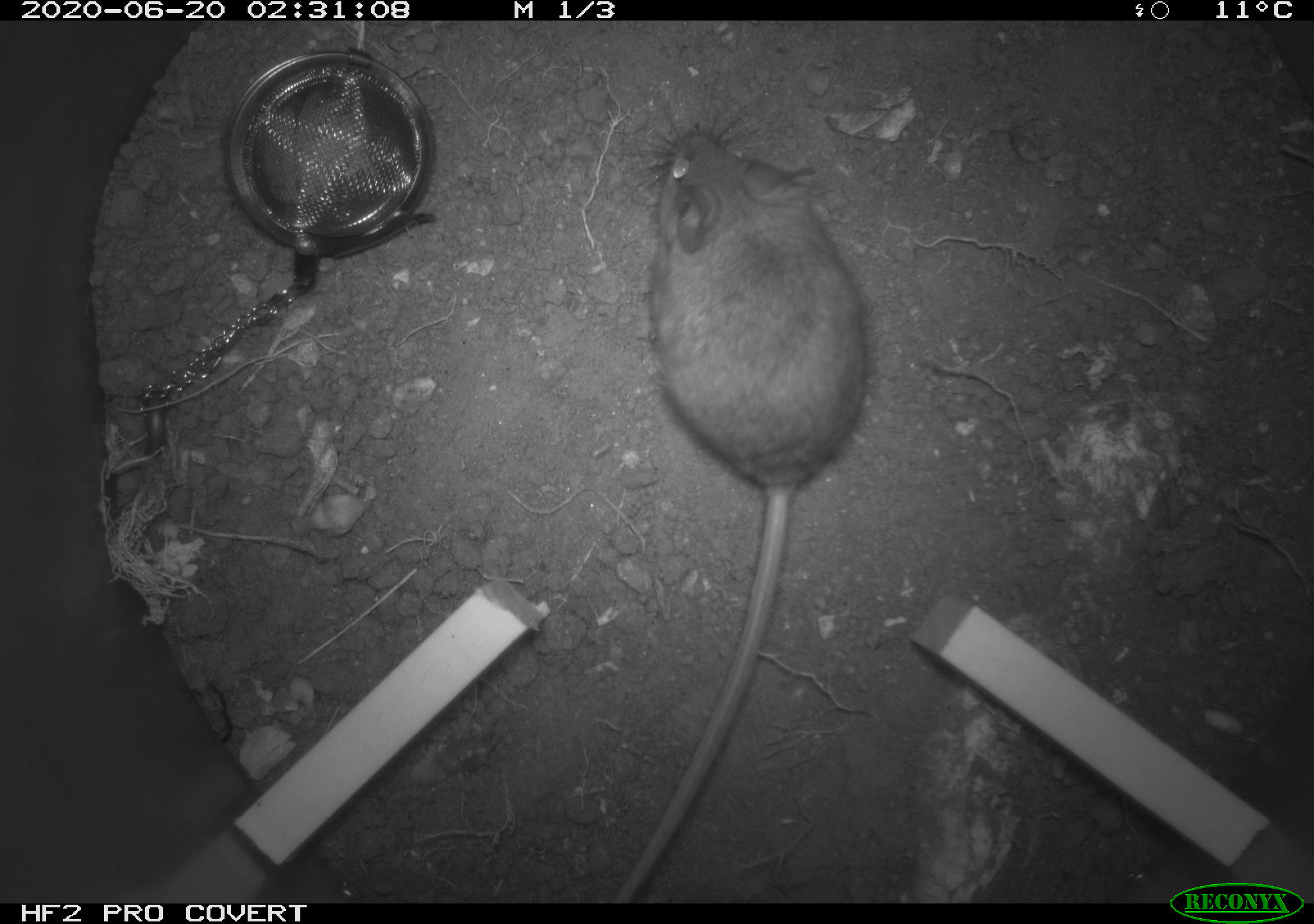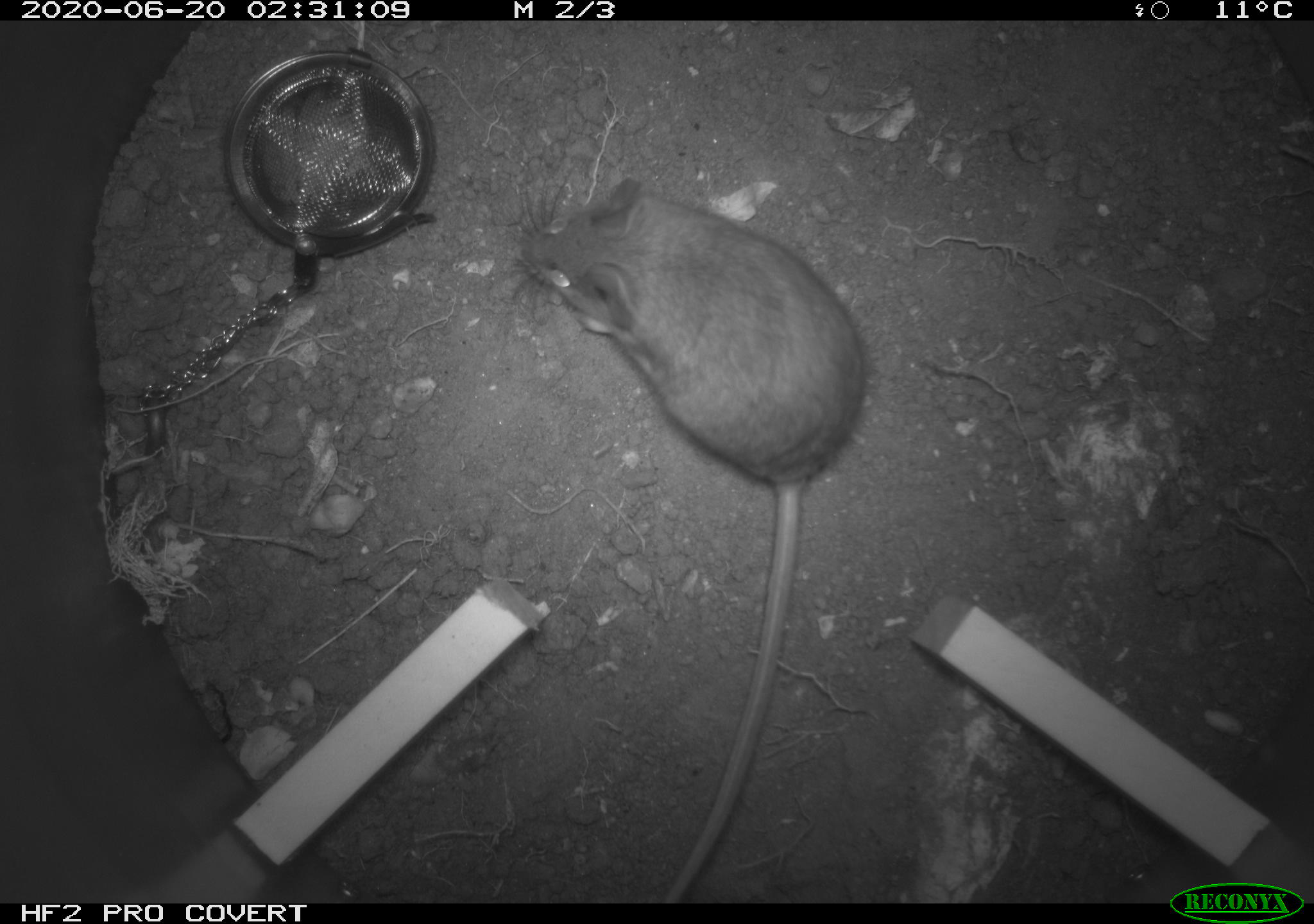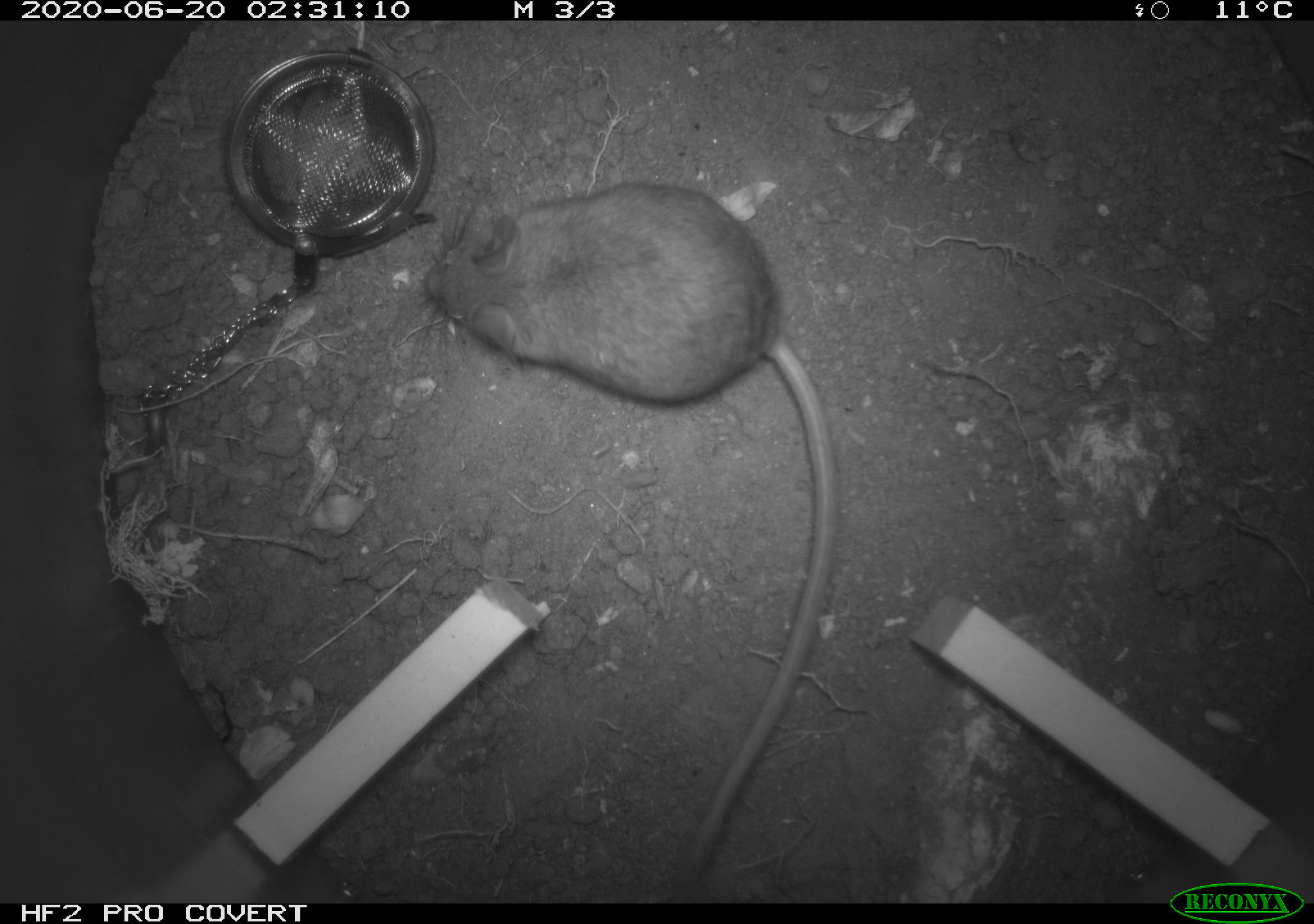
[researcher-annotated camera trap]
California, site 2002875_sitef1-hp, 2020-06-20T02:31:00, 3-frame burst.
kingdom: Animalia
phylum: Chordata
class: Mammalia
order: Rodentia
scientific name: Rodentia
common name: mouse species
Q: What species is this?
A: Mouse species (Rodentia).